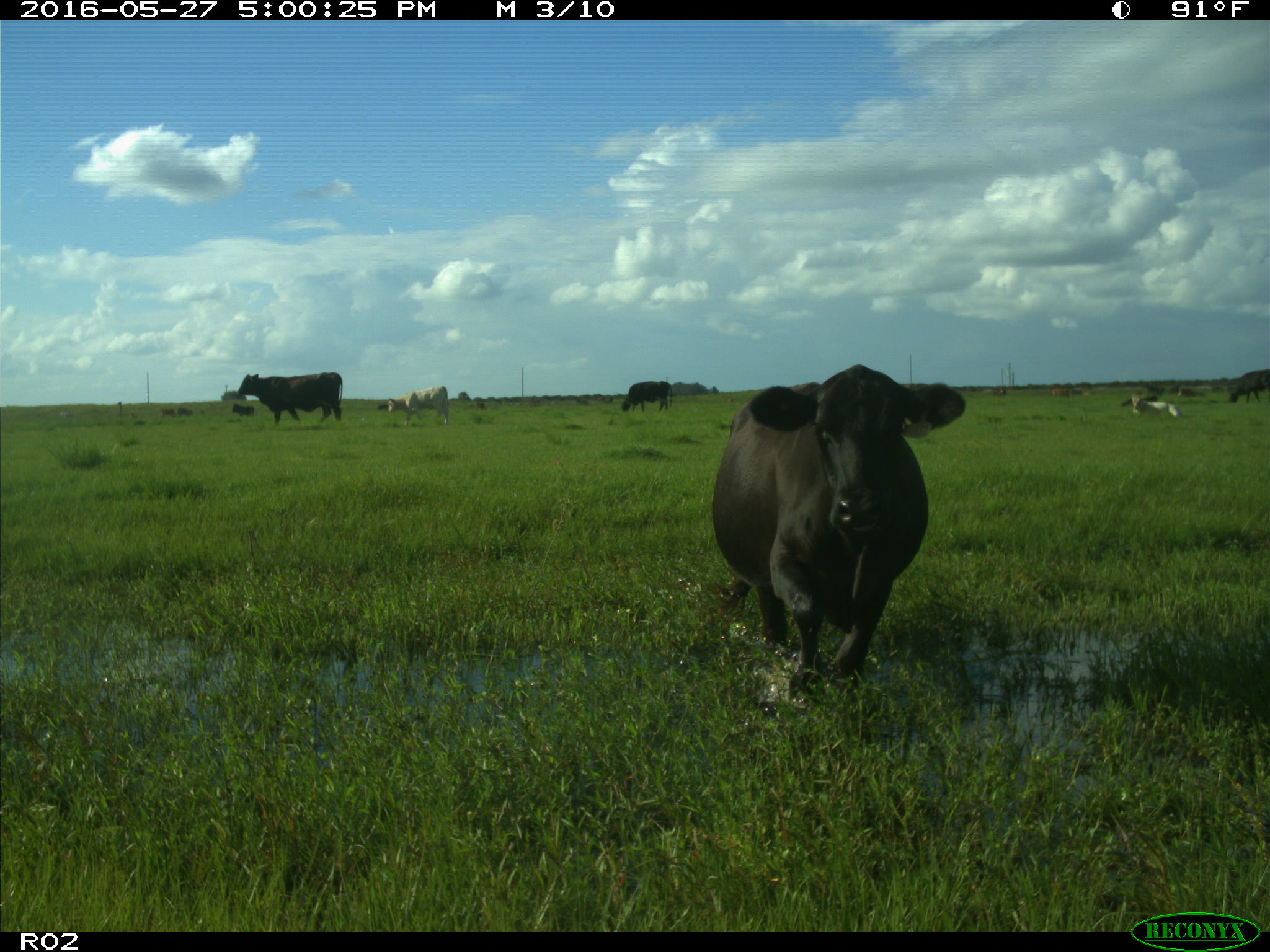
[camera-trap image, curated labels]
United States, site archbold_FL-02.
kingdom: Animalia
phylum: Chordata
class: Mammalia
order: Artiodactyla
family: Bovidae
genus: Bos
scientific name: Bos taurus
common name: domestic cow